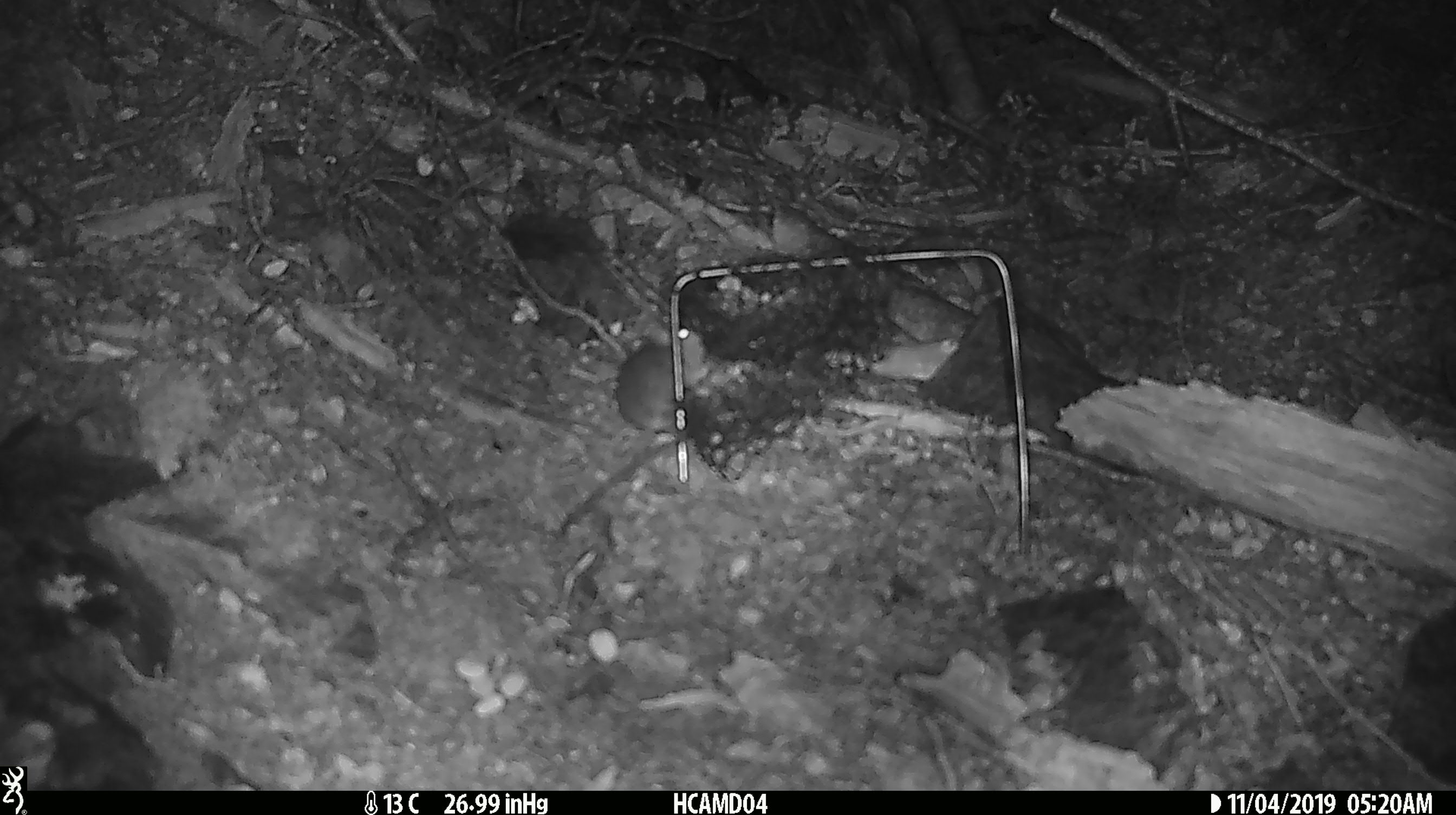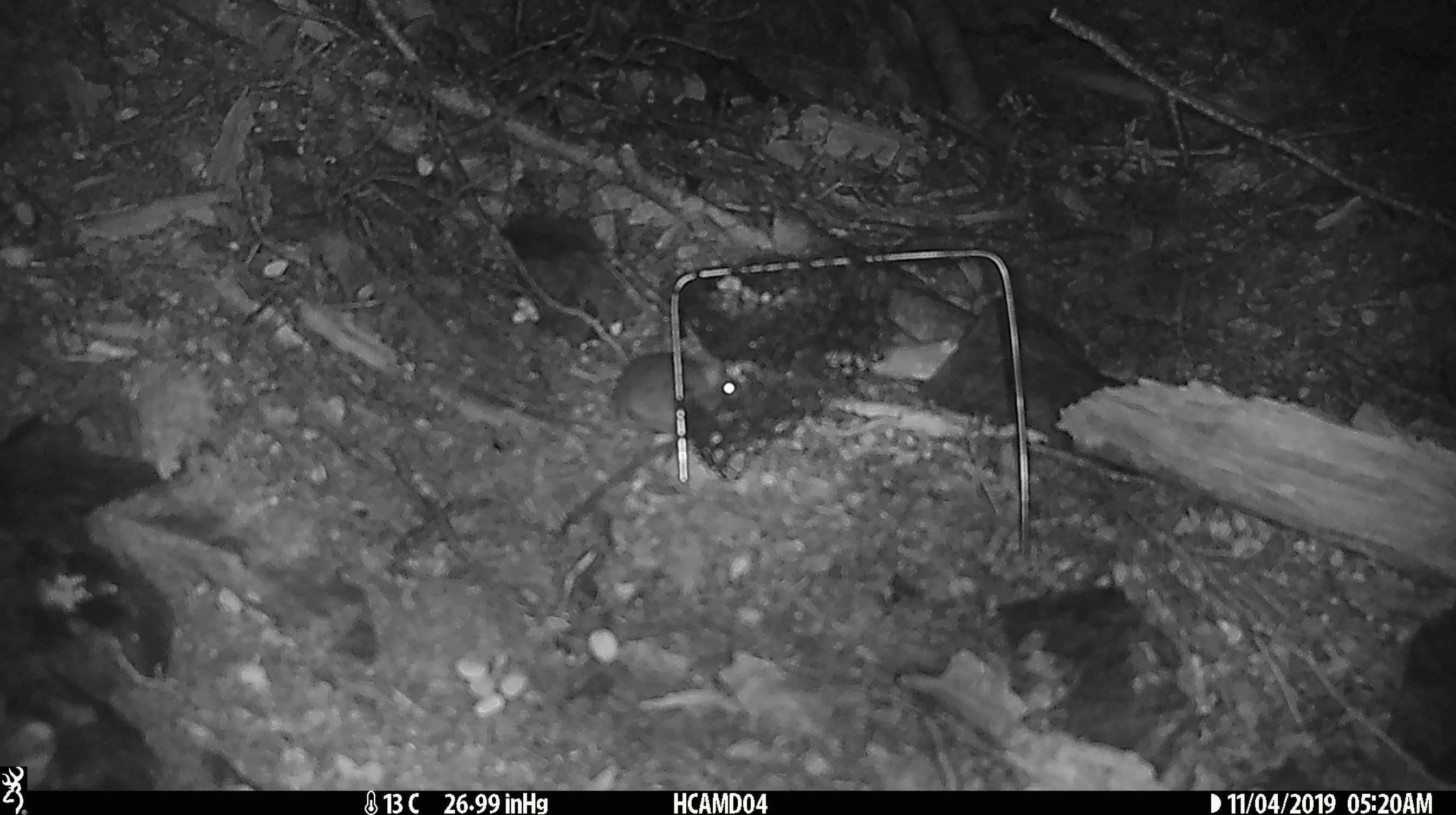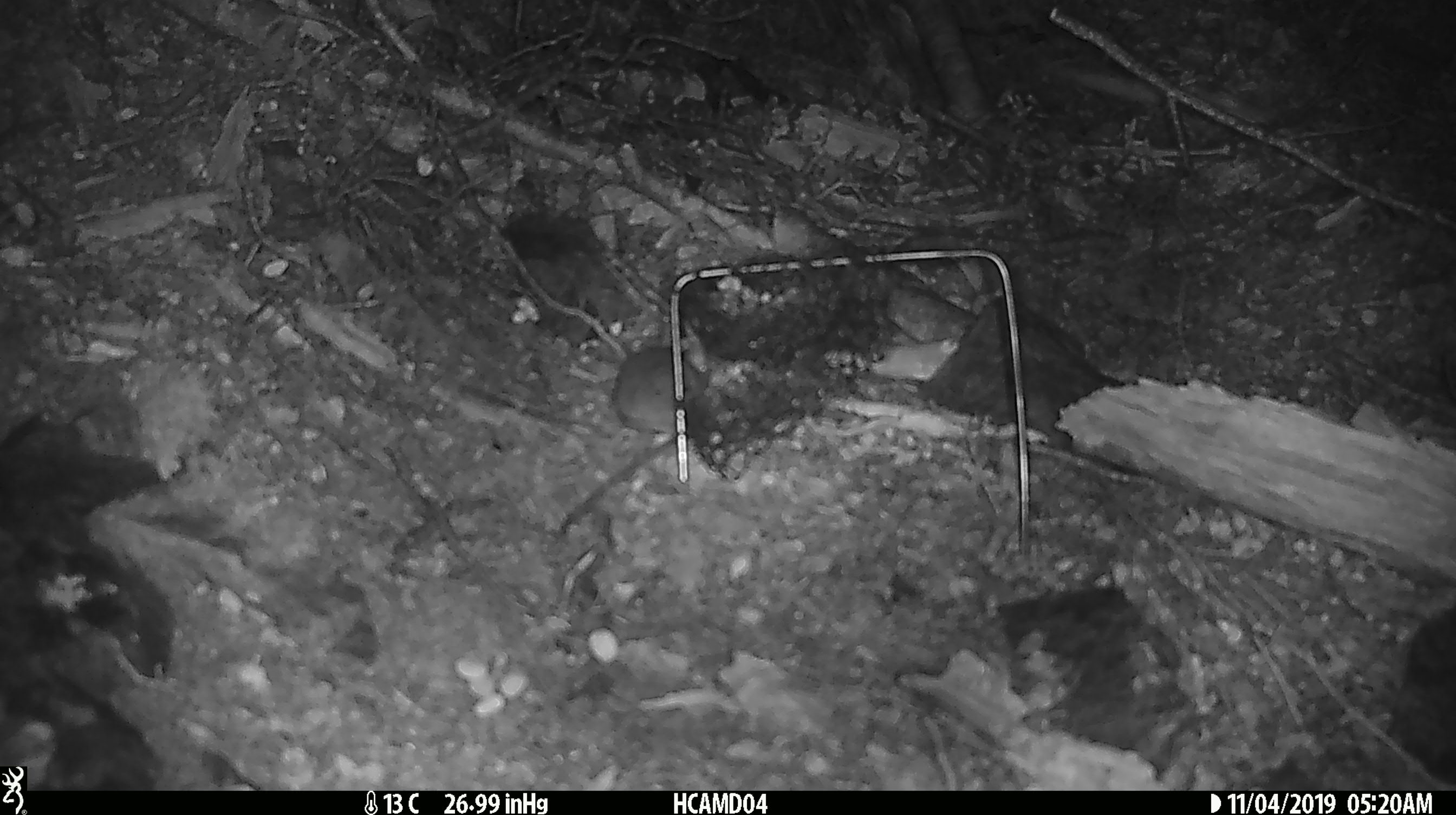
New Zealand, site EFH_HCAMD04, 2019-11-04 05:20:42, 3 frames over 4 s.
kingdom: Animalia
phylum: Chordata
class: Mammalia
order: Rodentia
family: Muridae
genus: Mus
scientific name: Mus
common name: mouse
Mouse (Mus).